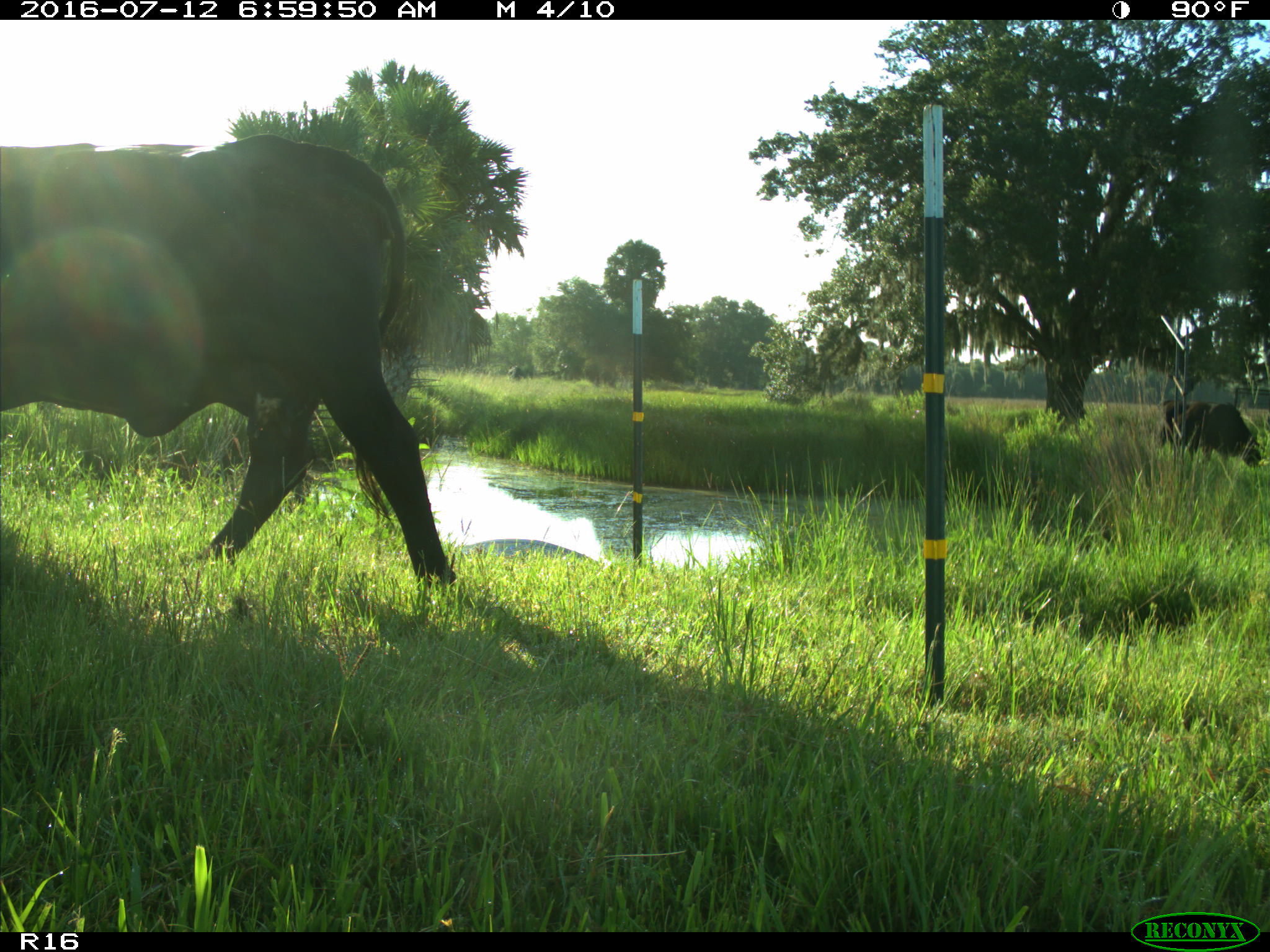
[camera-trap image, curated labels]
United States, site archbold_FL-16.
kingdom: Animalia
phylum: Chordata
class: Mammalia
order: Artiodactyla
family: Bovidae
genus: Bos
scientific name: Bos taurus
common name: domestic cow